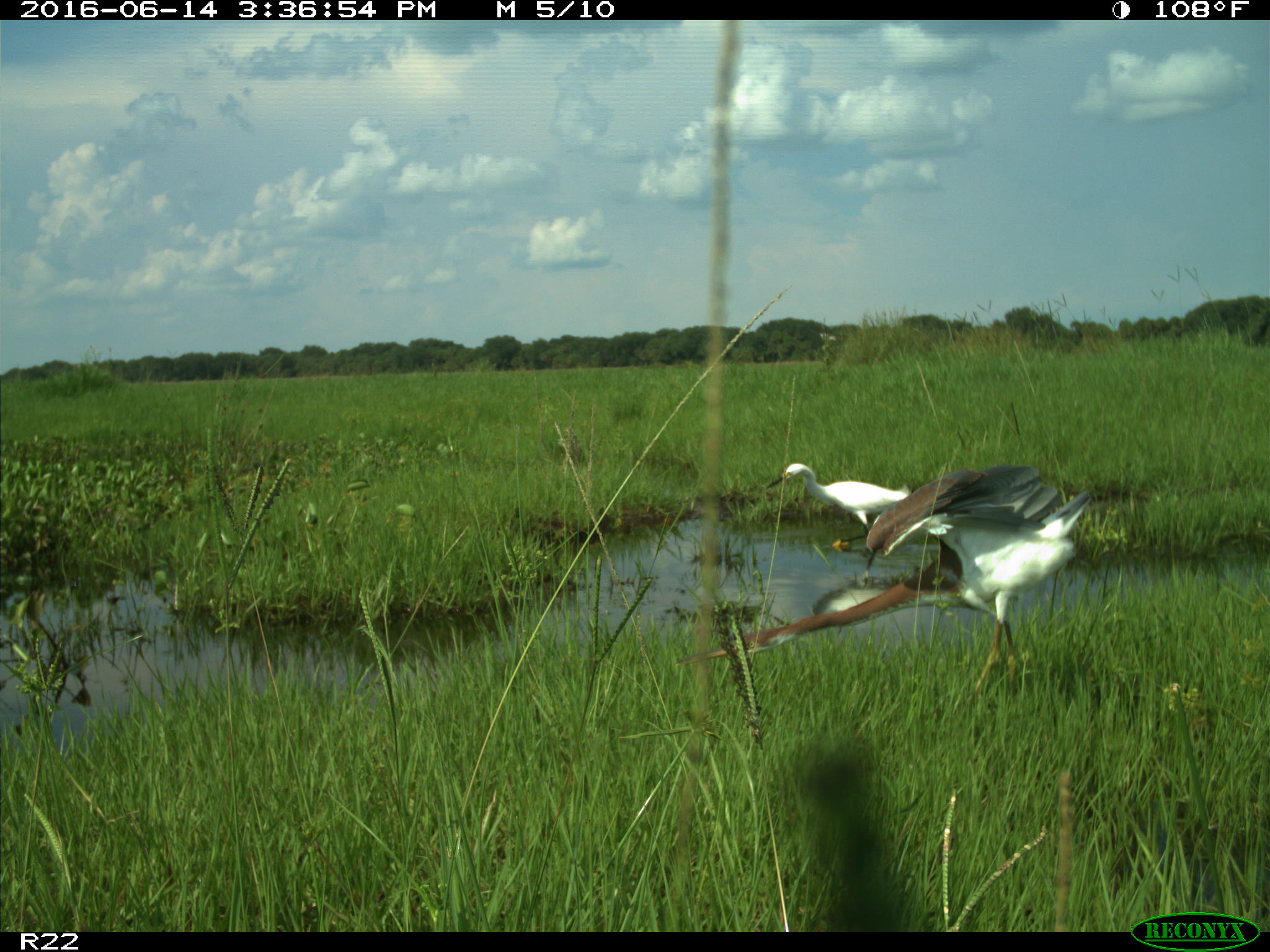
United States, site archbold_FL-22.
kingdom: Animalia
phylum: Chordata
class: Aves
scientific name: Aves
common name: birds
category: unidentified bird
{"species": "unidentified bird (birds) (Aves)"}